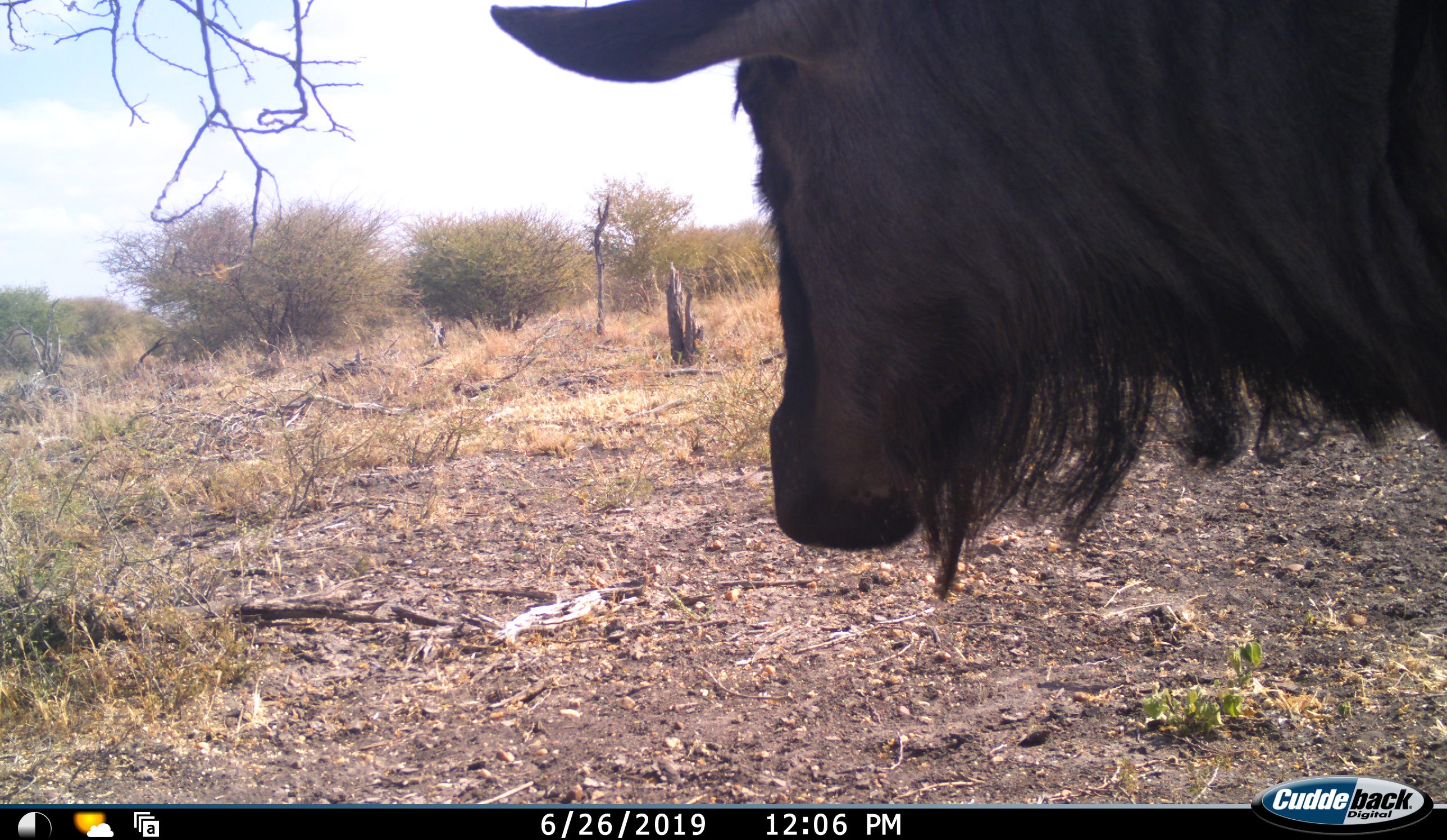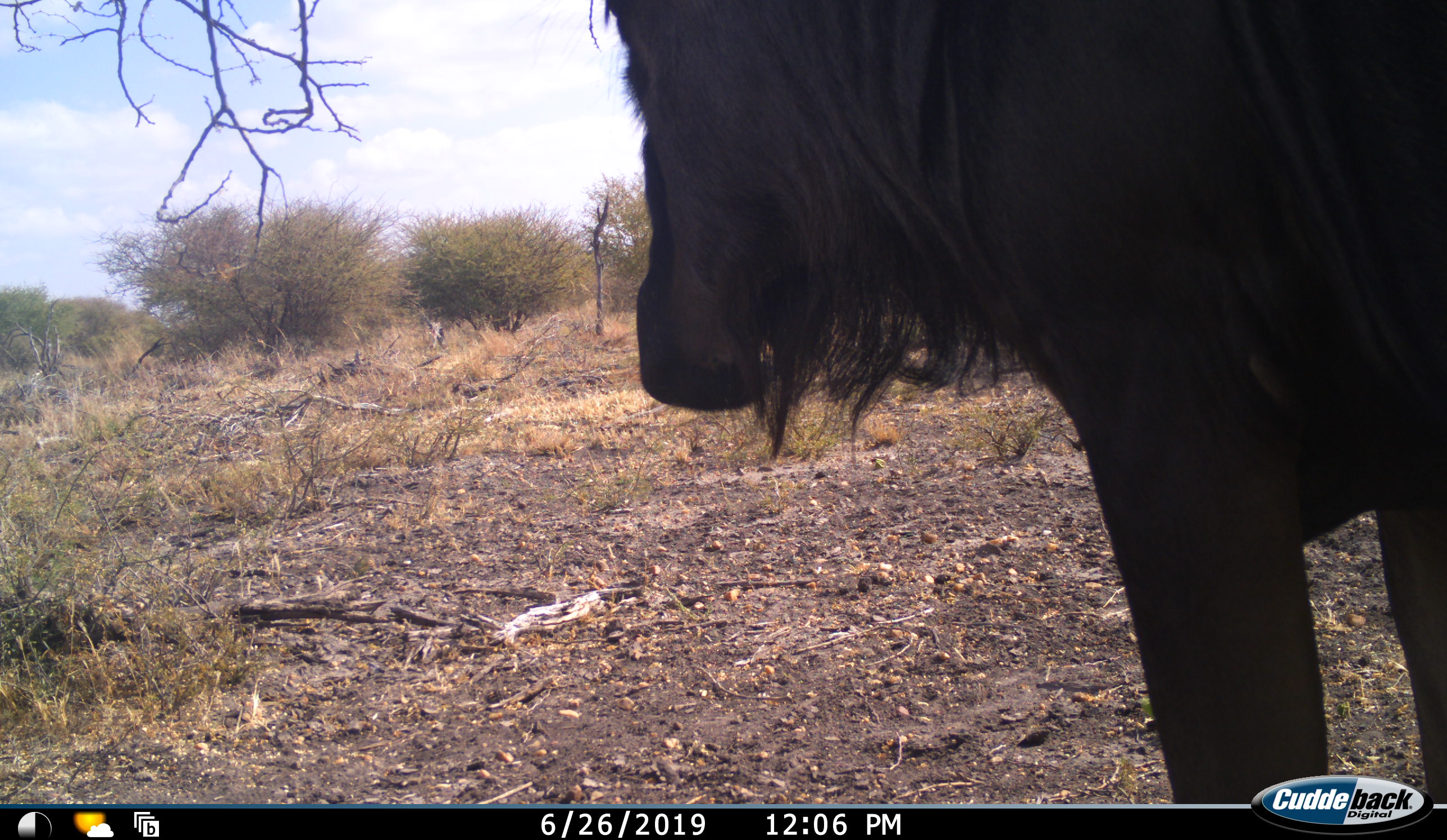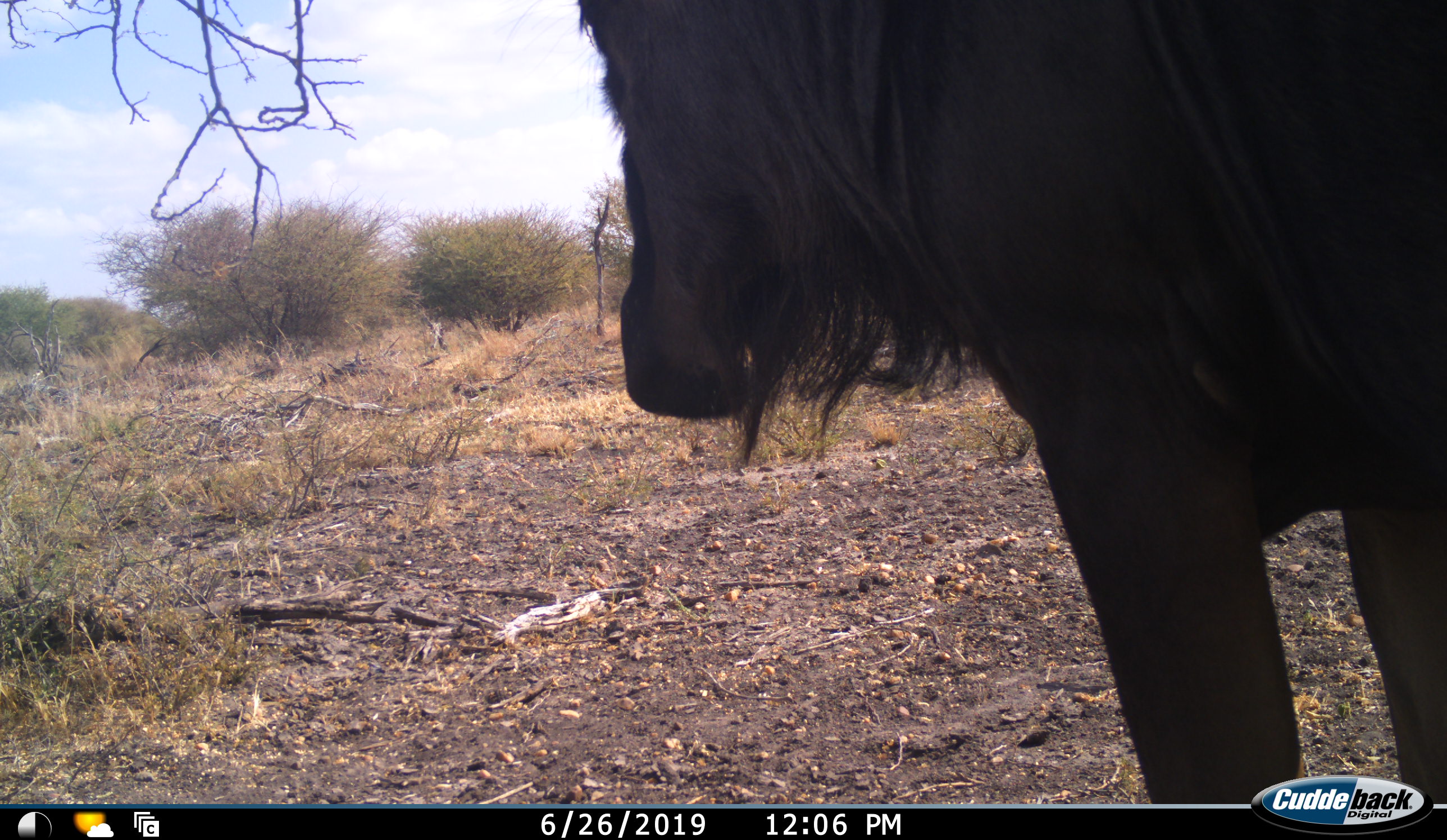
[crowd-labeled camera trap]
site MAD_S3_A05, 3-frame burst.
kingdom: Animalia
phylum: Chordata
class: Mammalia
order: Artiodactyla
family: Bovidae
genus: Connochaetes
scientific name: Connochaetes taurinus taurinus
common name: blue wildebeest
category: wildebeestblue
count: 1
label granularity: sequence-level